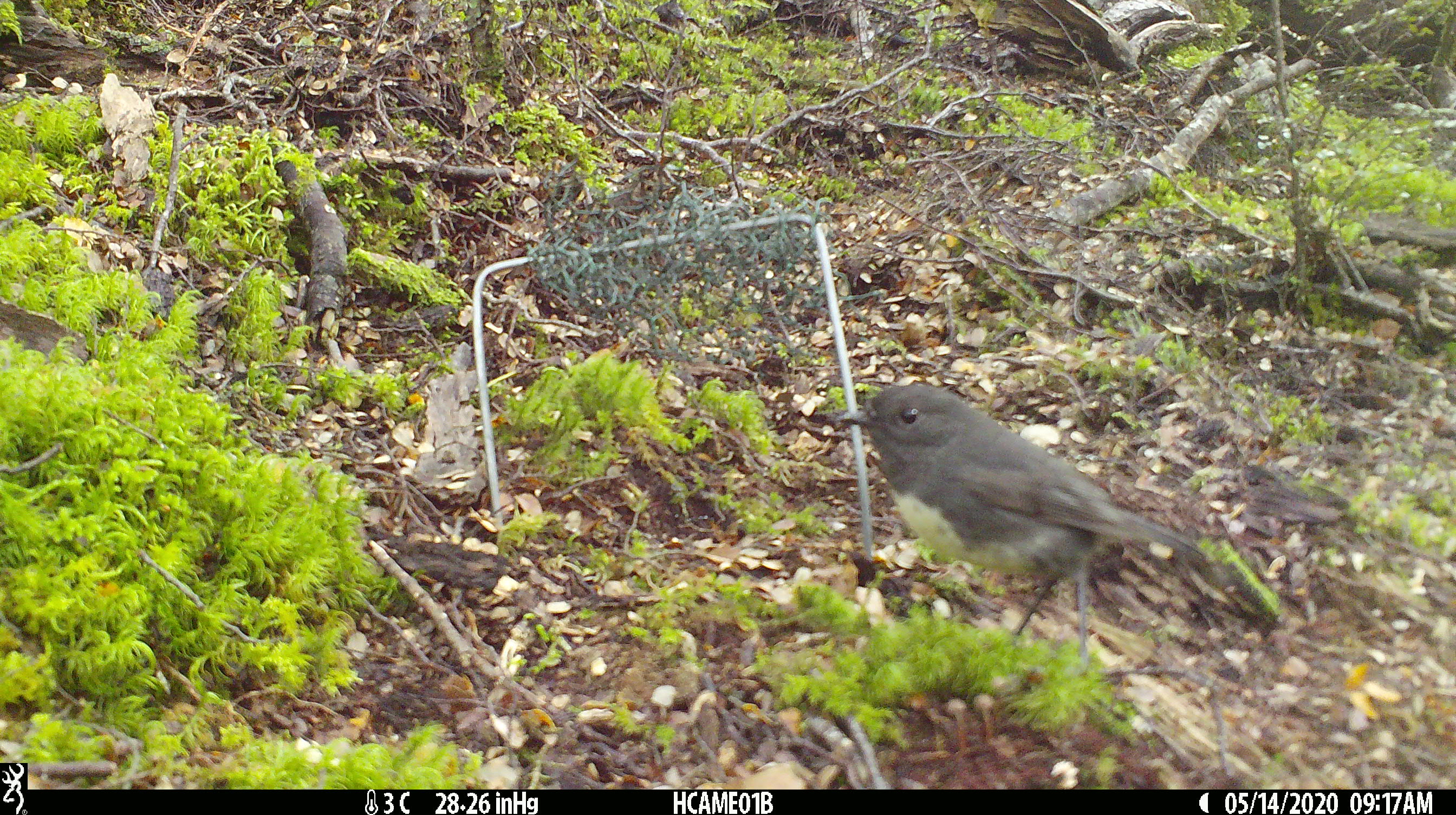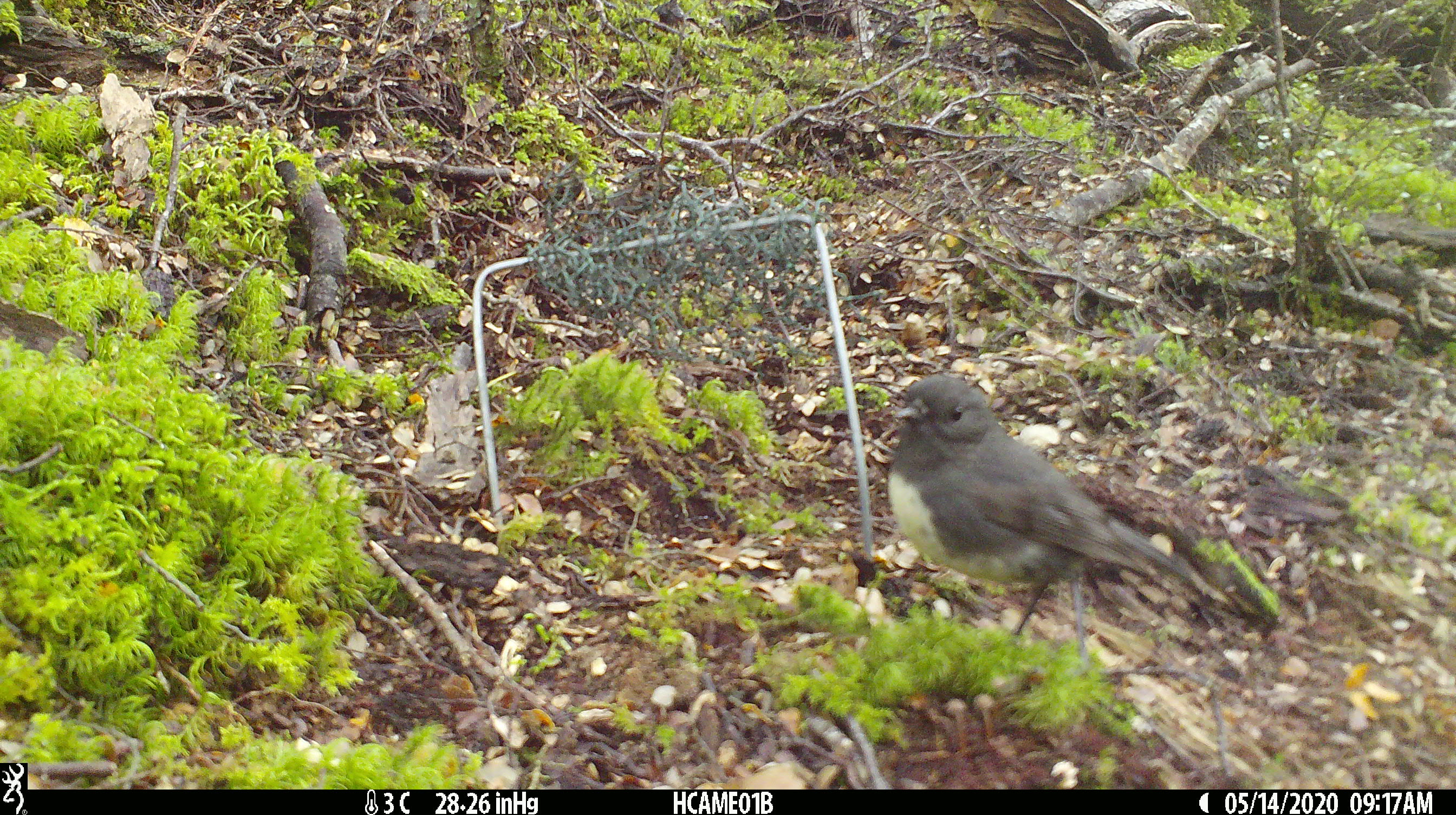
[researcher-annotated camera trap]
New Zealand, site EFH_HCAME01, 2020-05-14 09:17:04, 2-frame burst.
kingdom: Animalia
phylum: Chordata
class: Aves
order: Passeriformes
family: Petroicidae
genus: Petroica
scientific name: Petroica australis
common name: new zealand robin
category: robin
Robin (new zealand robin) (Petroica australis).